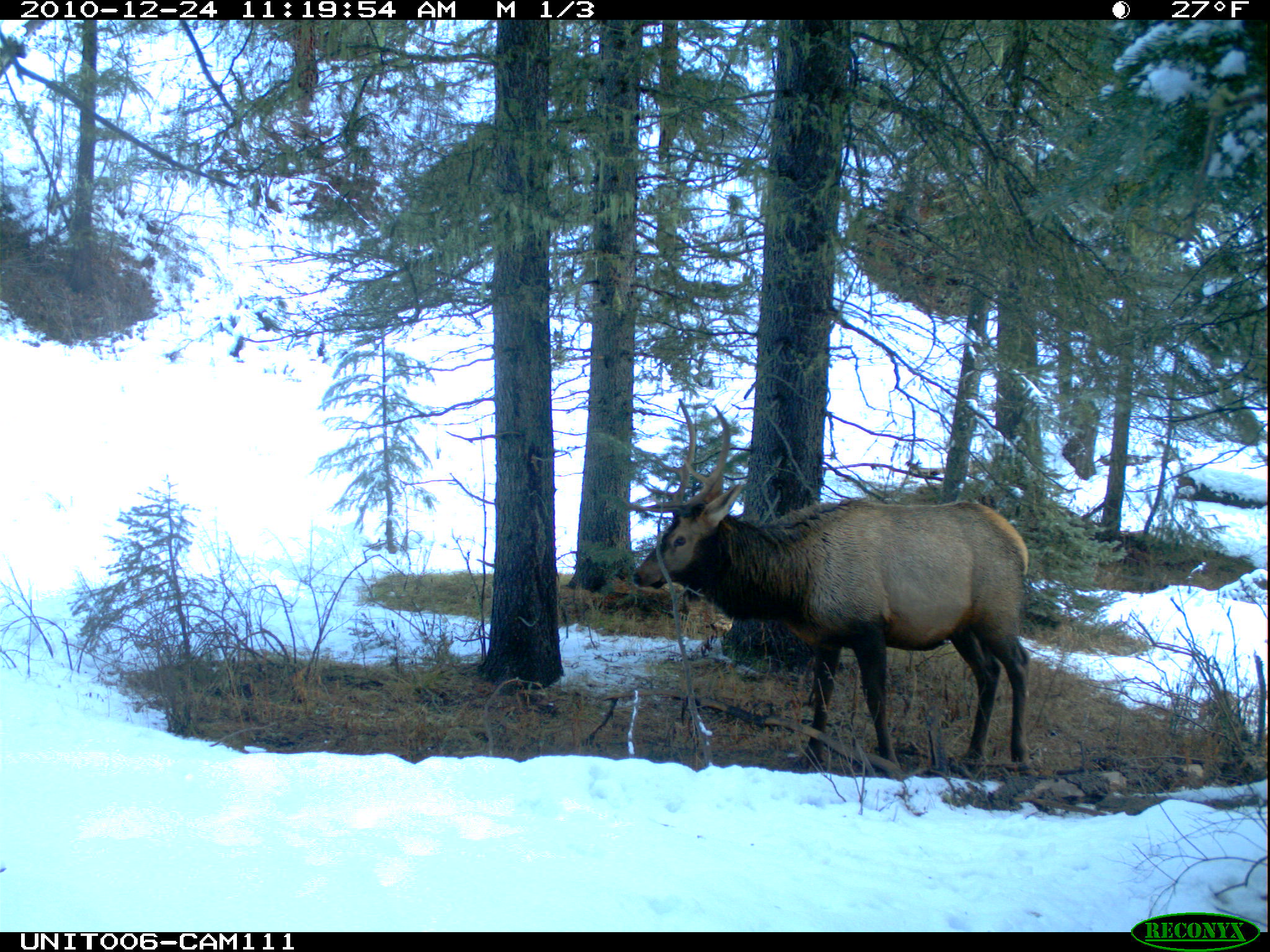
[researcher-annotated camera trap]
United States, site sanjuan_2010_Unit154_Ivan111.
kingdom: Animalia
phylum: Chordata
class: Mammalia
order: Artiodactyla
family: Cervidae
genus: Cervus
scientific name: Cervus elaphus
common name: red deer